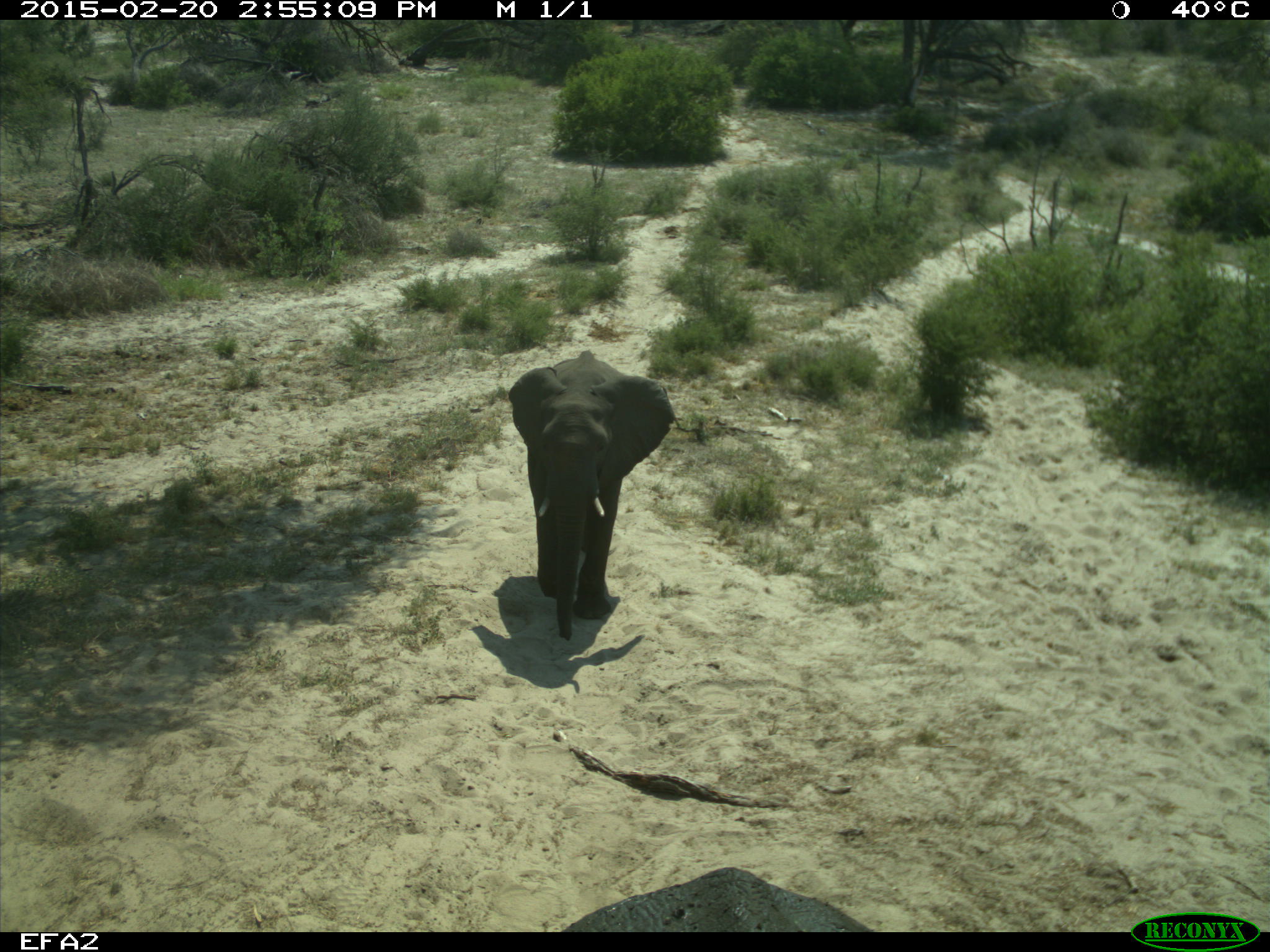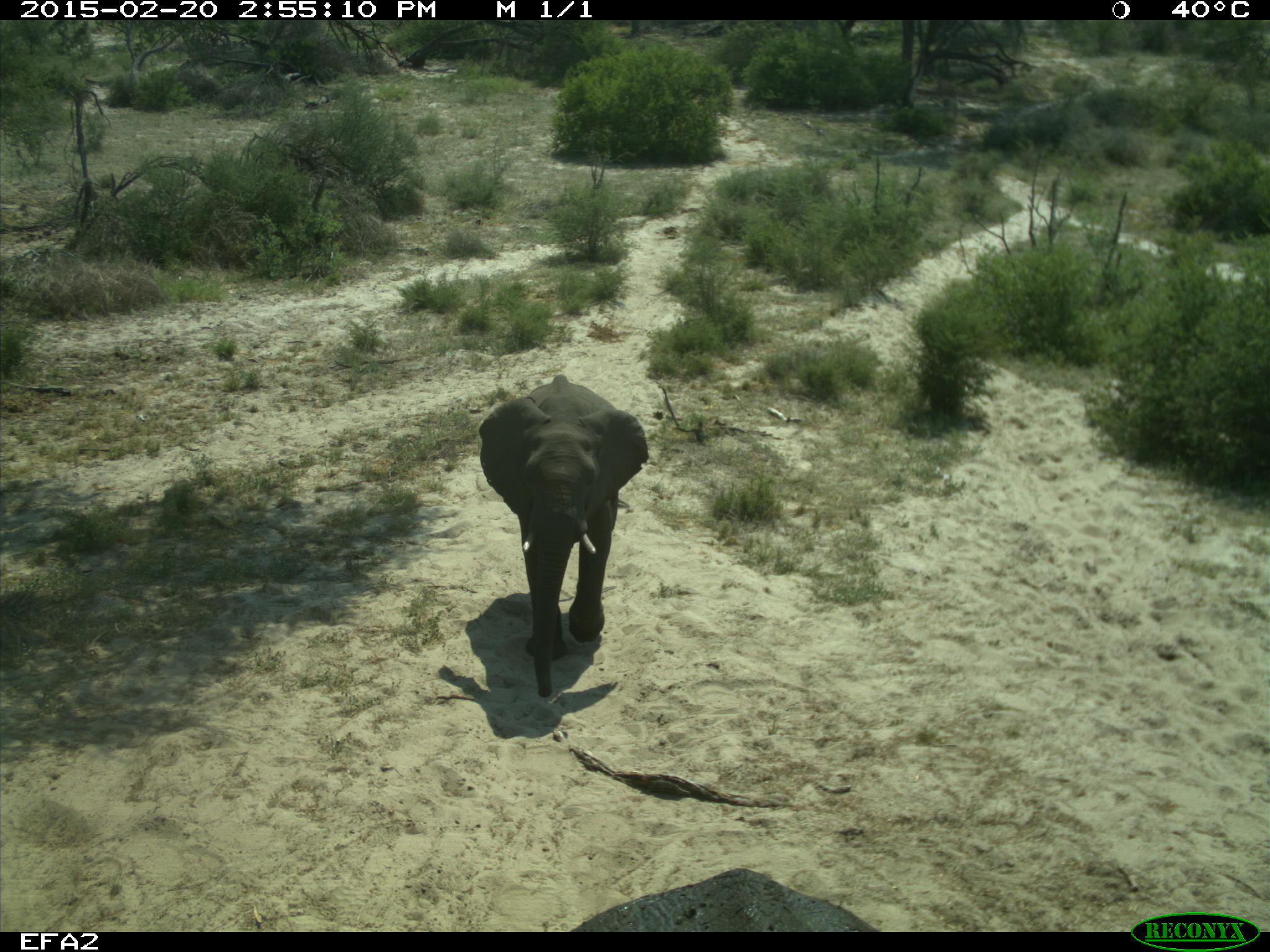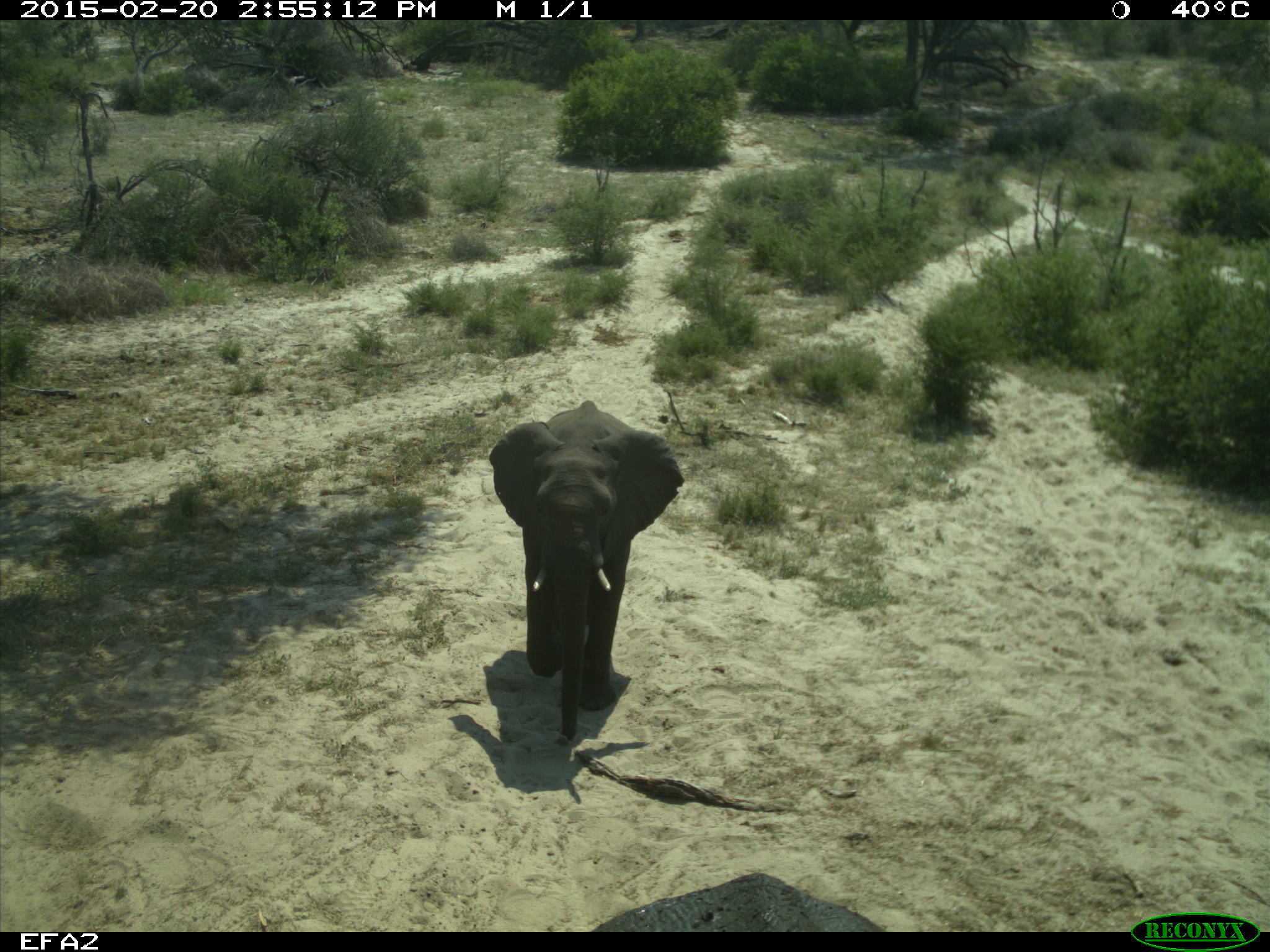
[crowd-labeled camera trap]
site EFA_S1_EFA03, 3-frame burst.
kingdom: Animalia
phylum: Chordata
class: Mammalia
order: Proboscidea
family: Elephantidae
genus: Loxodonta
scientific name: Loxodonta africana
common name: african bush elephant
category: elephant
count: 2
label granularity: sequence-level